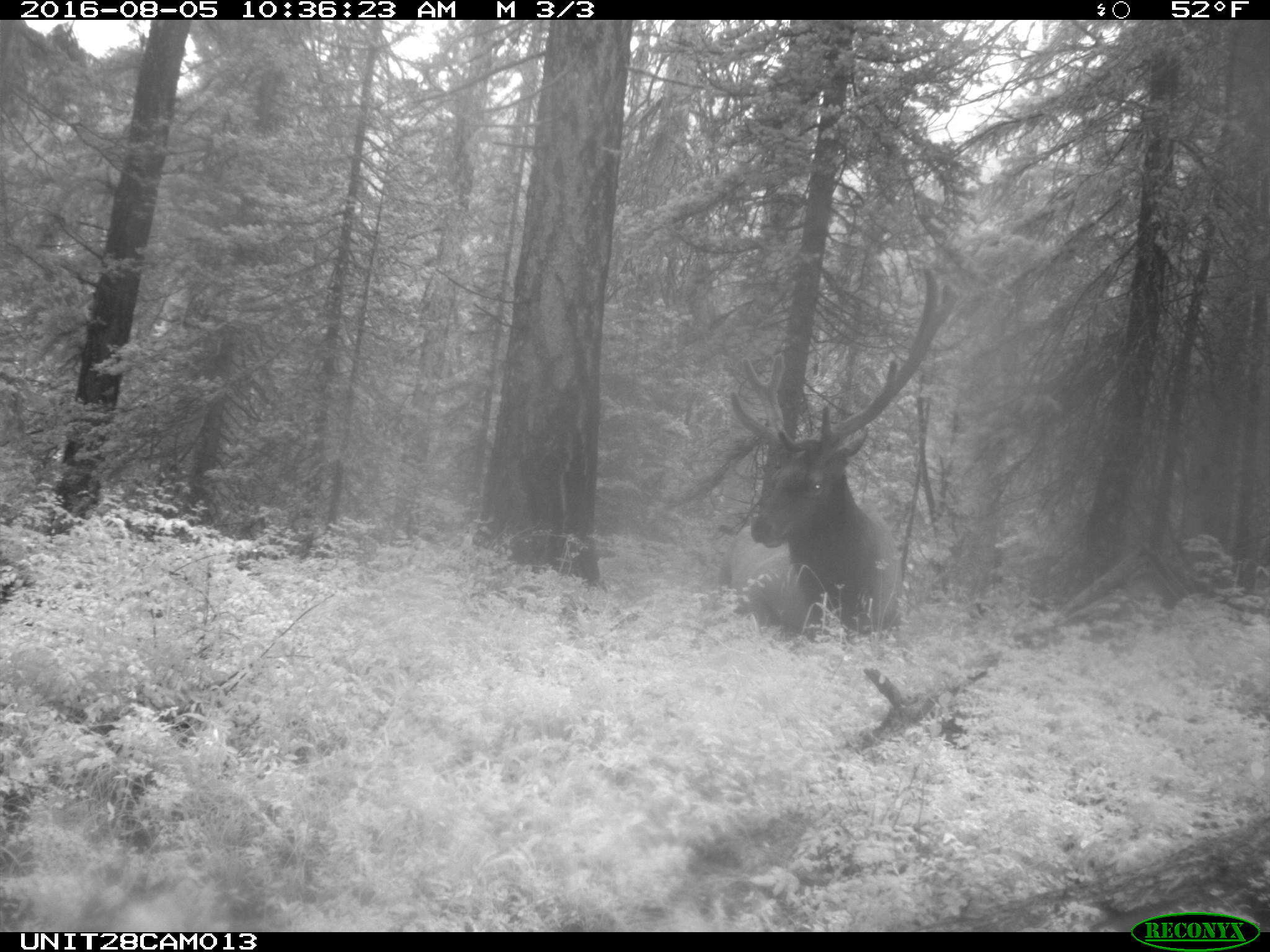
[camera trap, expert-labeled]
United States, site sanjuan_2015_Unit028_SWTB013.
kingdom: Animalia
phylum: Chordata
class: Mammalia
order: Artiodactyla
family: Cervidae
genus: Cervus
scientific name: Cervus elaphus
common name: red deer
Cervus elaphus (red deer).